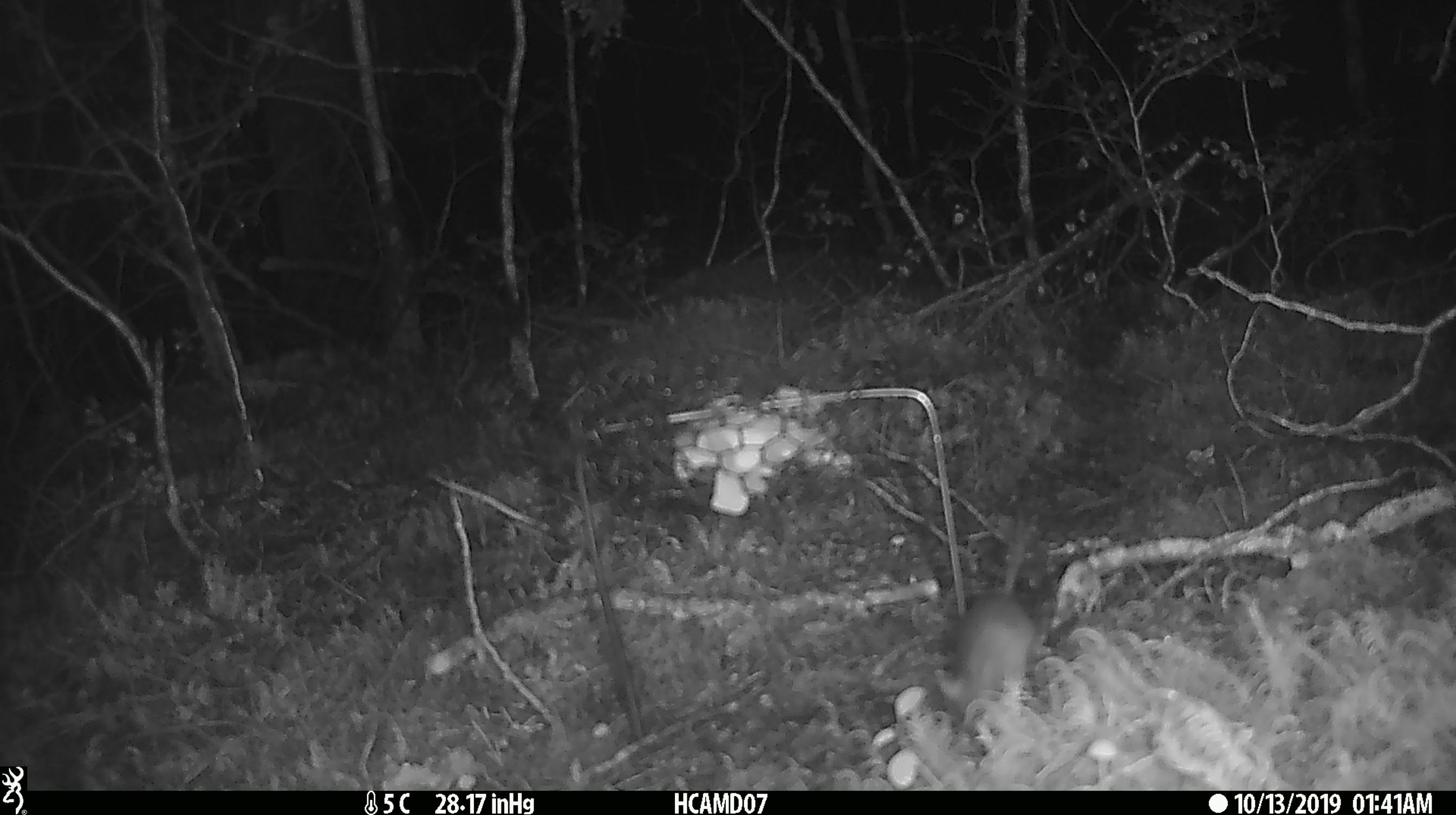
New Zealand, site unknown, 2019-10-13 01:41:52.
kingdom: Animalia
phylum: Chordata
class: Mammalia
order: Rodentia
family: Muridae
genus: Mus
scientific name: Mus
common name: mouse